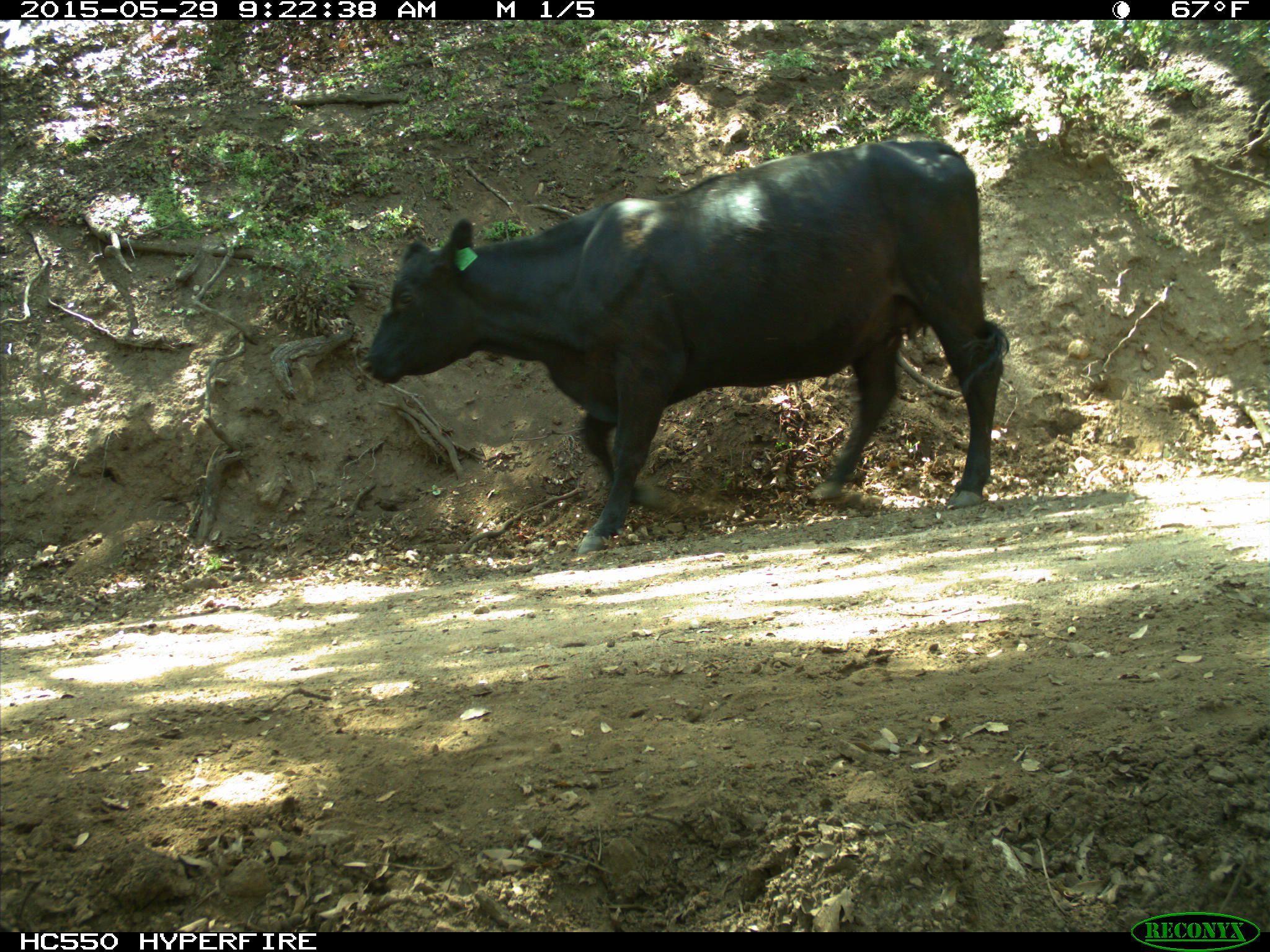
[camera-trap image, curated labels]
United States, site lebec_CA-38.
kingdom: Animalia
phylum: Chordata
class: Mammalia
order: Artiodactyla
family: Bovidae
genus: Bos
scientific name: Bos taurus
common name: domestic cow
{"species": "Bos taurus (domestic cow)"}